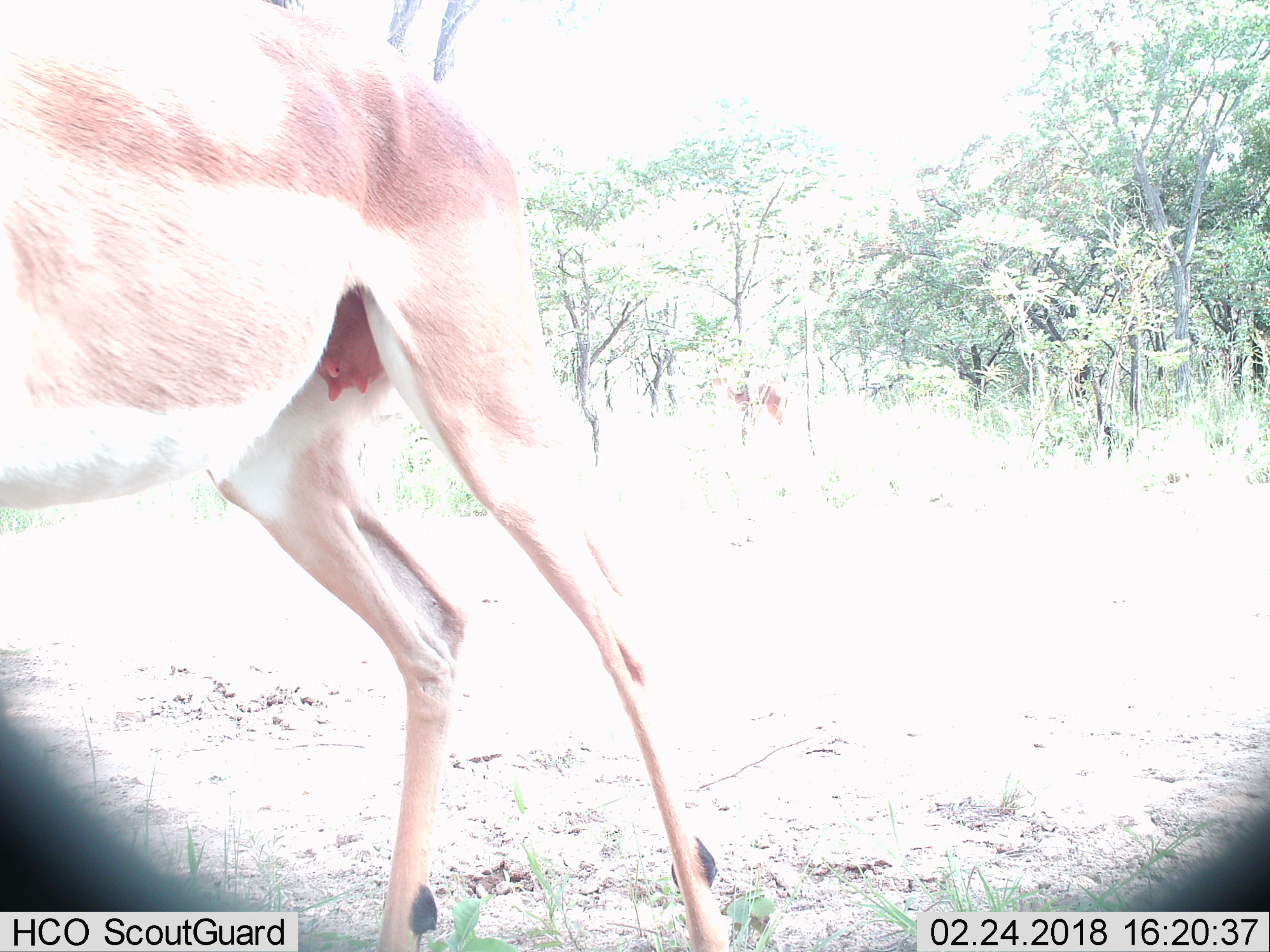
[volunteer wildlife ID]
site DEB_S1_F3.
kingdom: Animalia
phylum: Chordata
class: Mammalia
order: Artiodactyla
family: Bovidae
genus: Aepyceros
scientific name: Aepyceros melampus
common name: impala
Impala (Aepyceros melampus), count 2. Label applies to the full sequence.